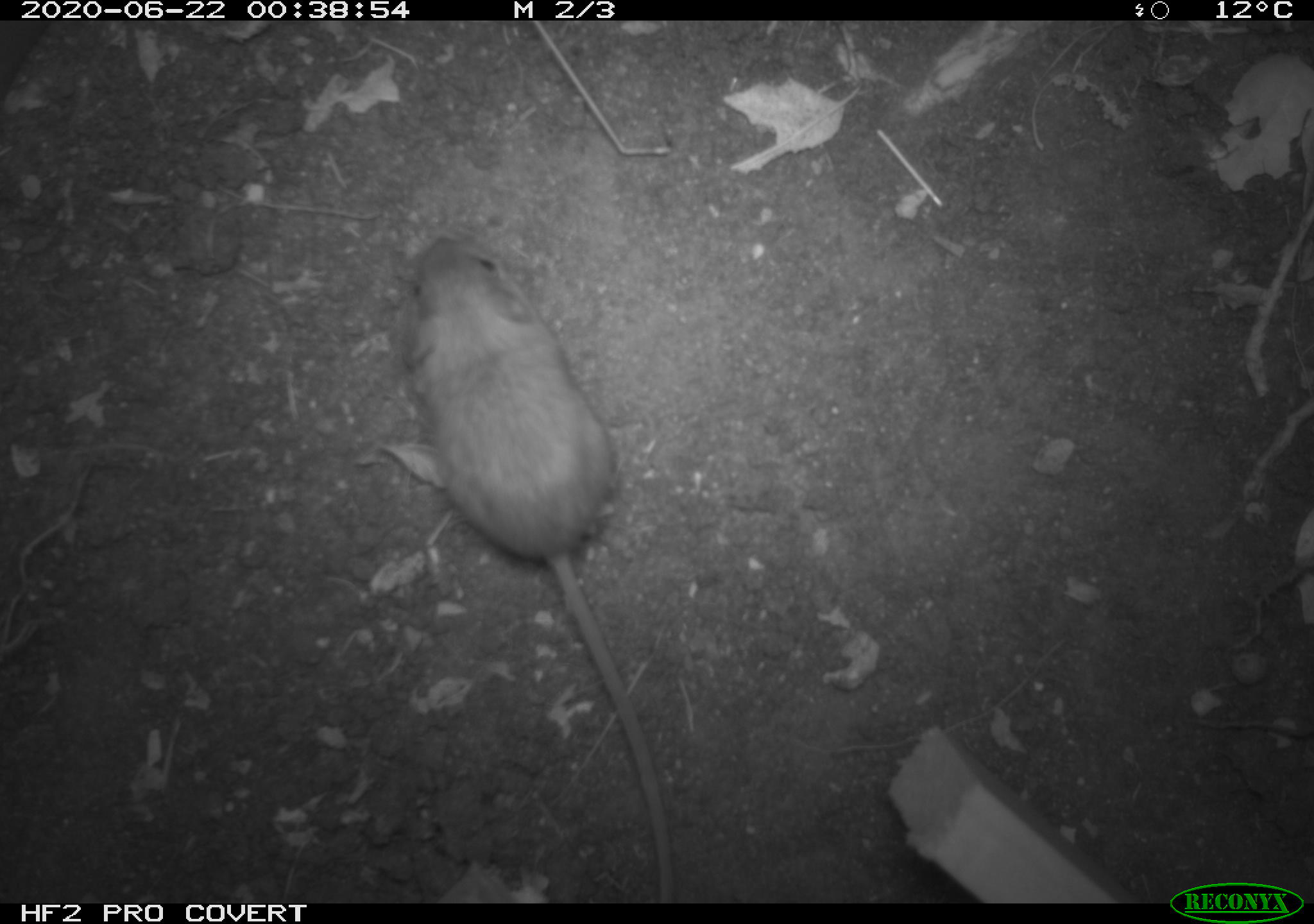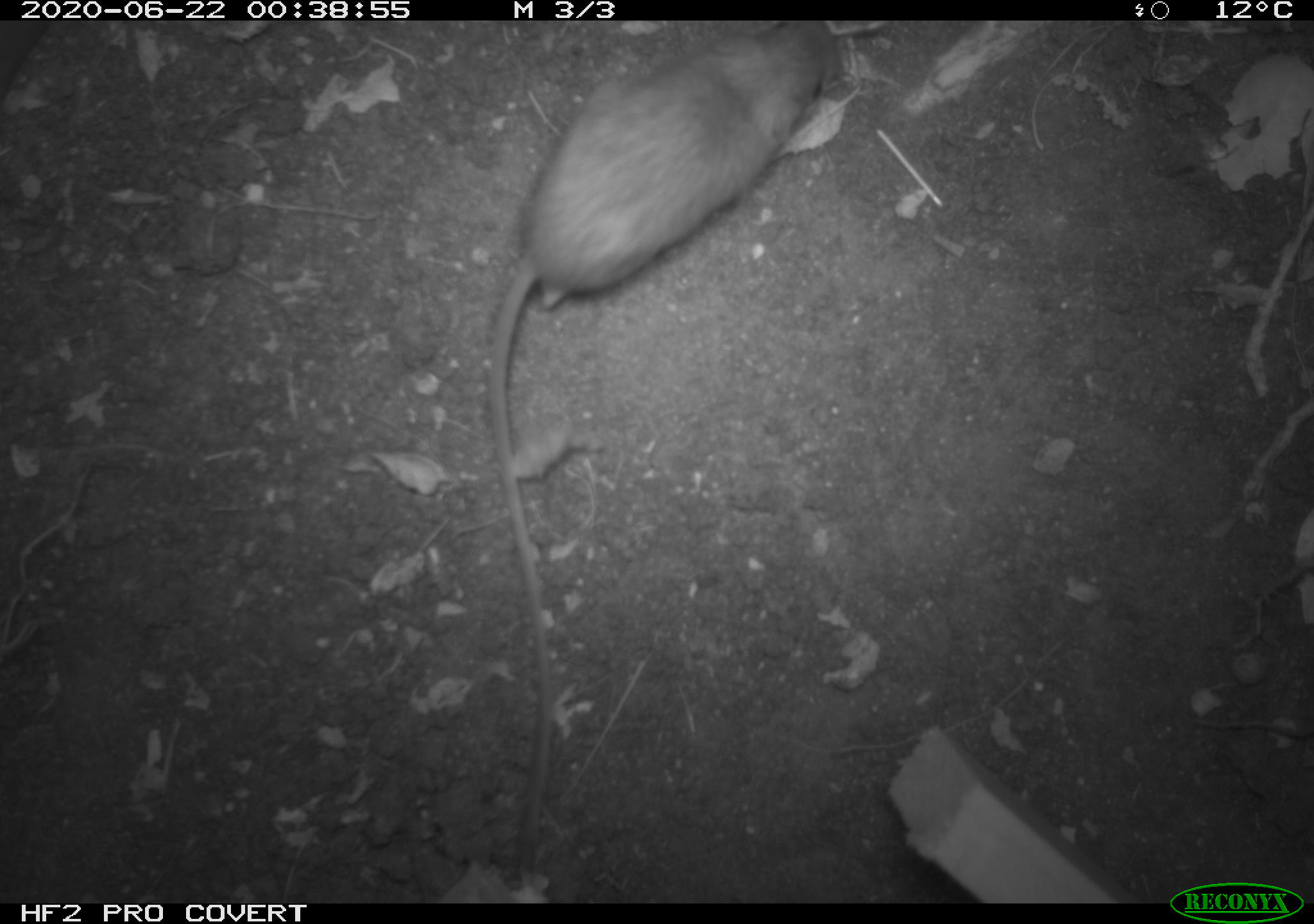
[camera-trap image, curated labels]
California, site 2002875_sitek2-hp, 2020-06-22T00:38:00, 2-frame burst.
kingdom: Animalia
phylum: Chordata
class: Mammalia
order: Rodentia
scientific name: Rodentia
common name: mouse species